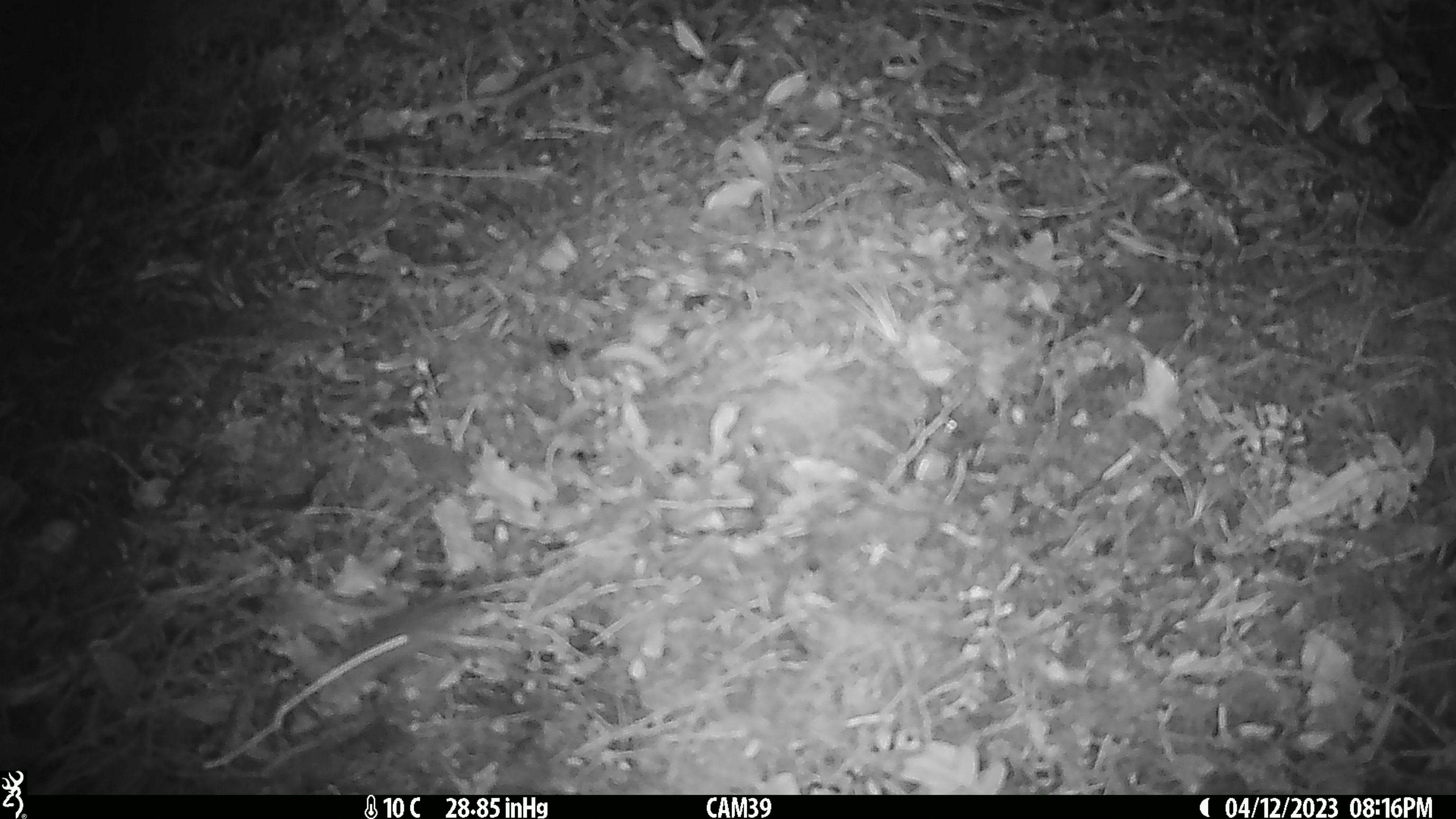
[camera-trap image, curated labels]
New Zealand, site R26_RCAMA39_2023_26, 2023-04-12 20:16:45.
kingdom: Animalia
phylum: Chordata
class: Mammalia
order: Rodentia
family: Muridae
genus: Mus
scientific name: Mus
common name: mouse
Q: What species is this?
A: Mouse (Mus).